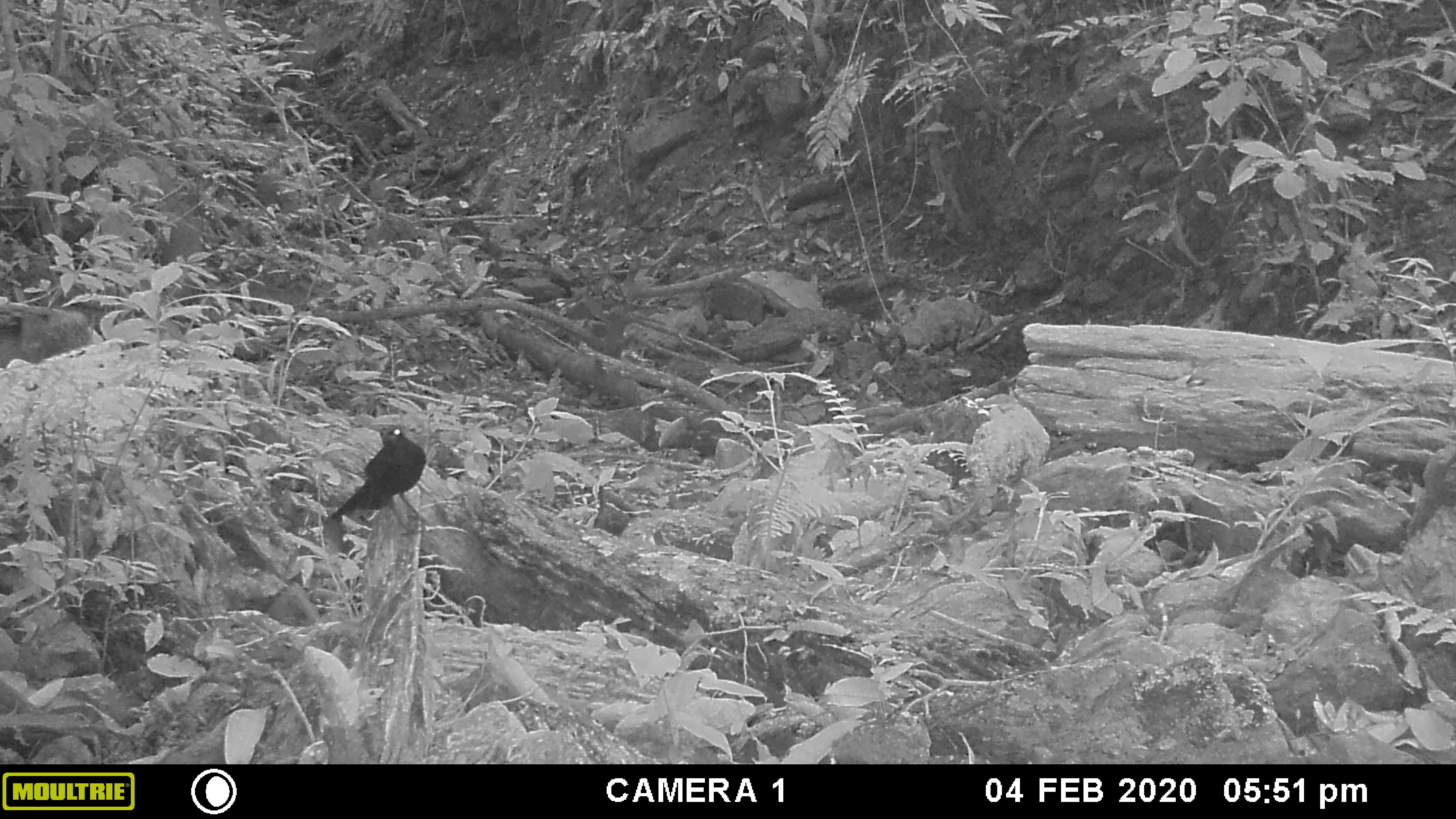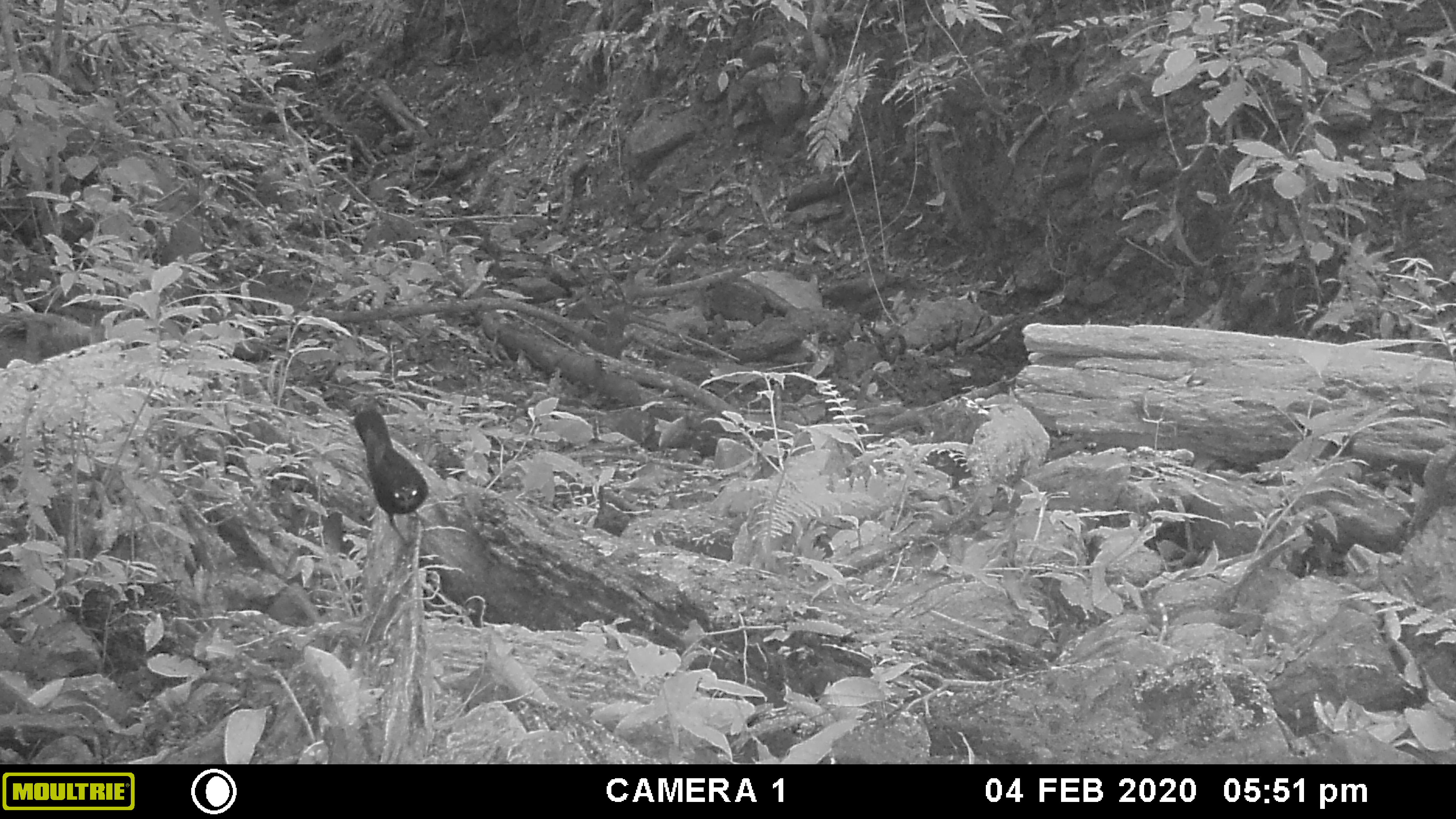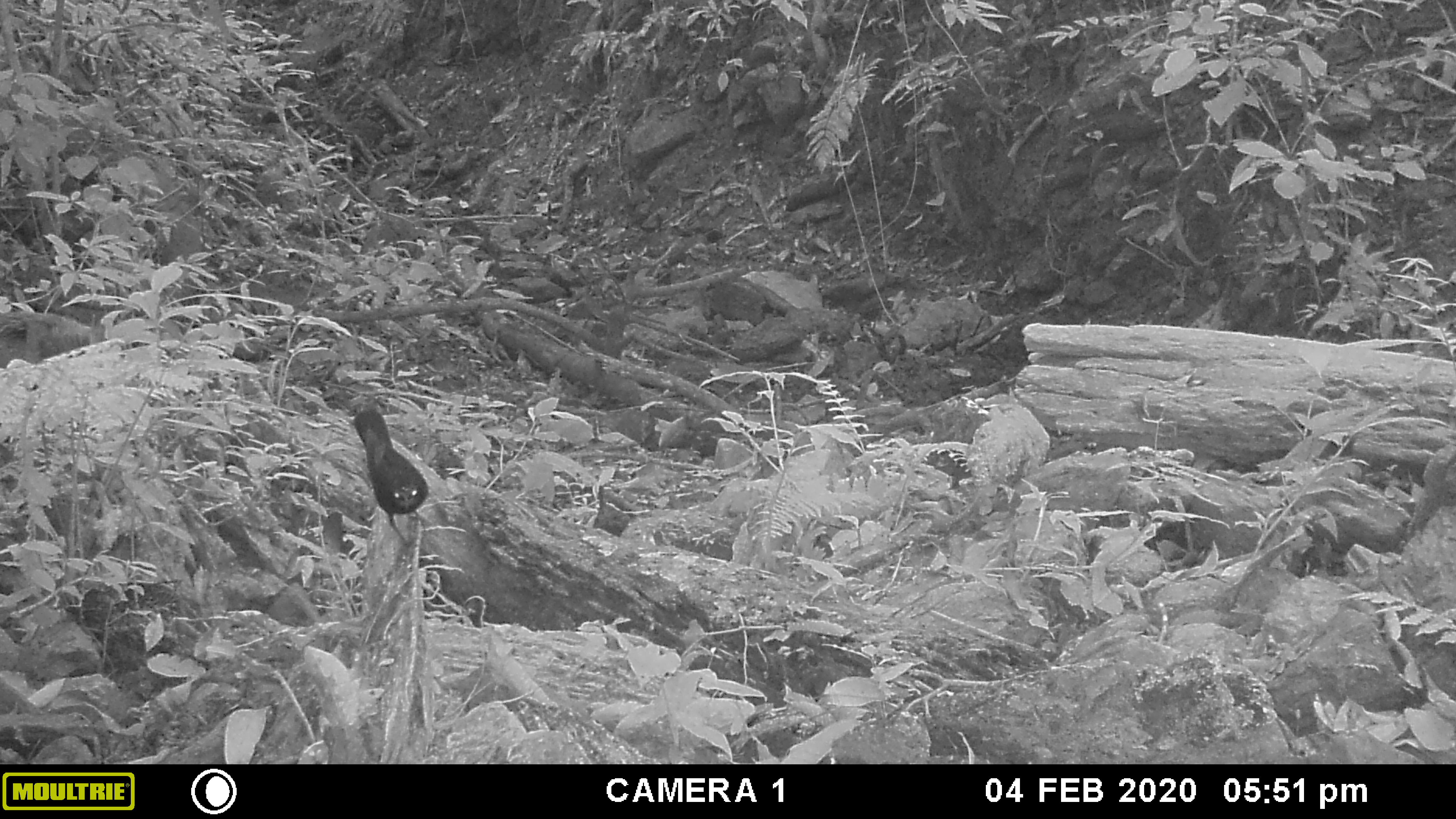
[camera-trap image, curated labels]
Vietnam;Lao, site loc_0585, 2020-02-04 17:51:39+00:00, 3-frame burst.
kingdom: Animalia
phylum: Chordata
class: Mammalia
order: Artiodactyla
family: Suidae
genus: Sus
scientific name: Sus scrofa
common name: eurasian wild pig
Eurasian wild pig (Sus scrofa). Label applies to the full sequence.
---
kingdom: Animalia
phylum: Chordata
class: Aves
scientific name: Aves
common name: bird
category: unidentified bird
Unidentified bird (bird) (Aves). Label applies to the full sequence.